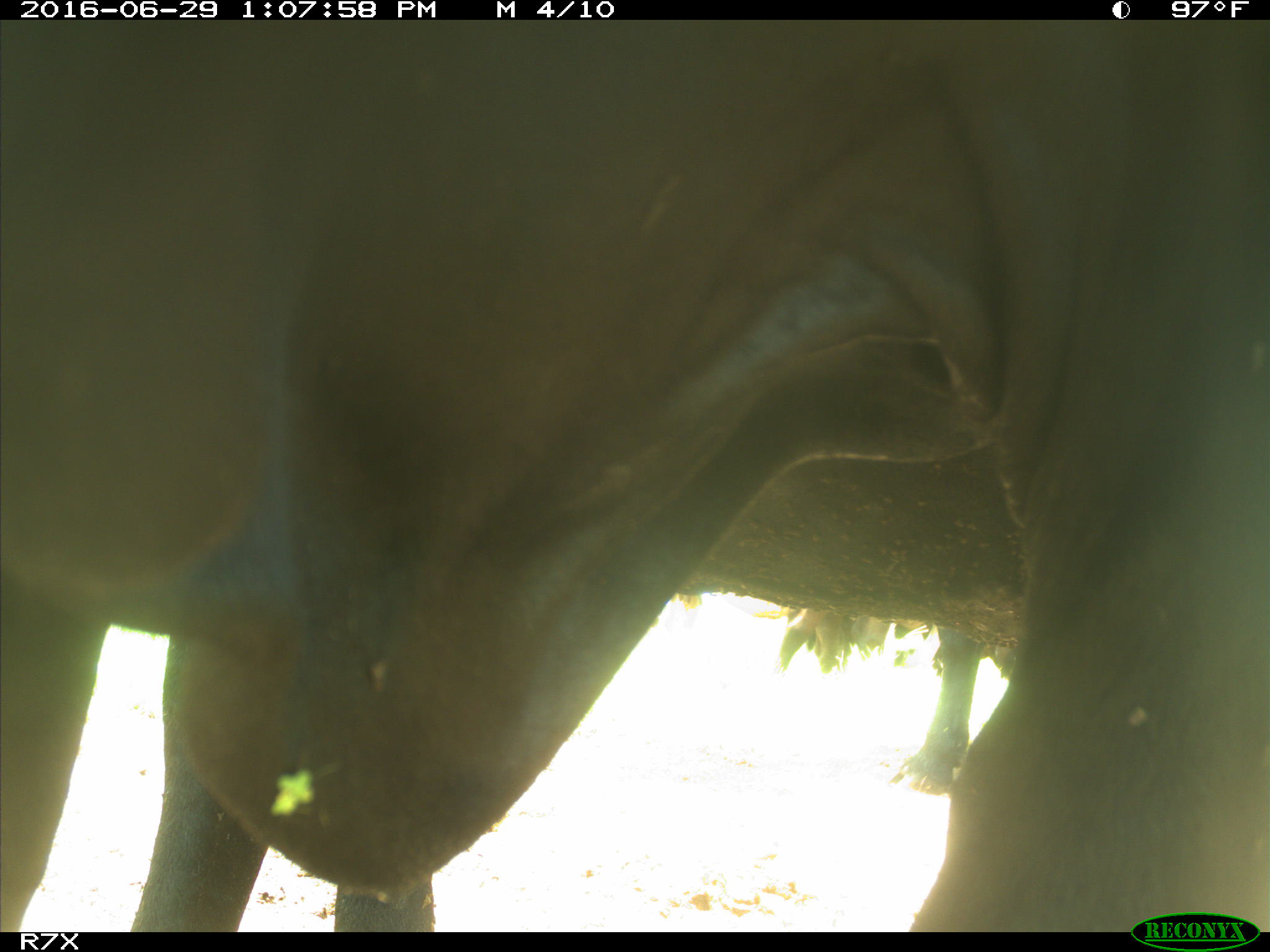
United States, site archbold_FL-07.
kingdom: Animalia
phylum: Chordata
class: Mammalia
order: Artiodactyla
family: Bovidae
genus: Bos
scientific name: Bos taurus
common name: domestic cow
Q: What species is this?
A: Bos taurus (domestic cow).